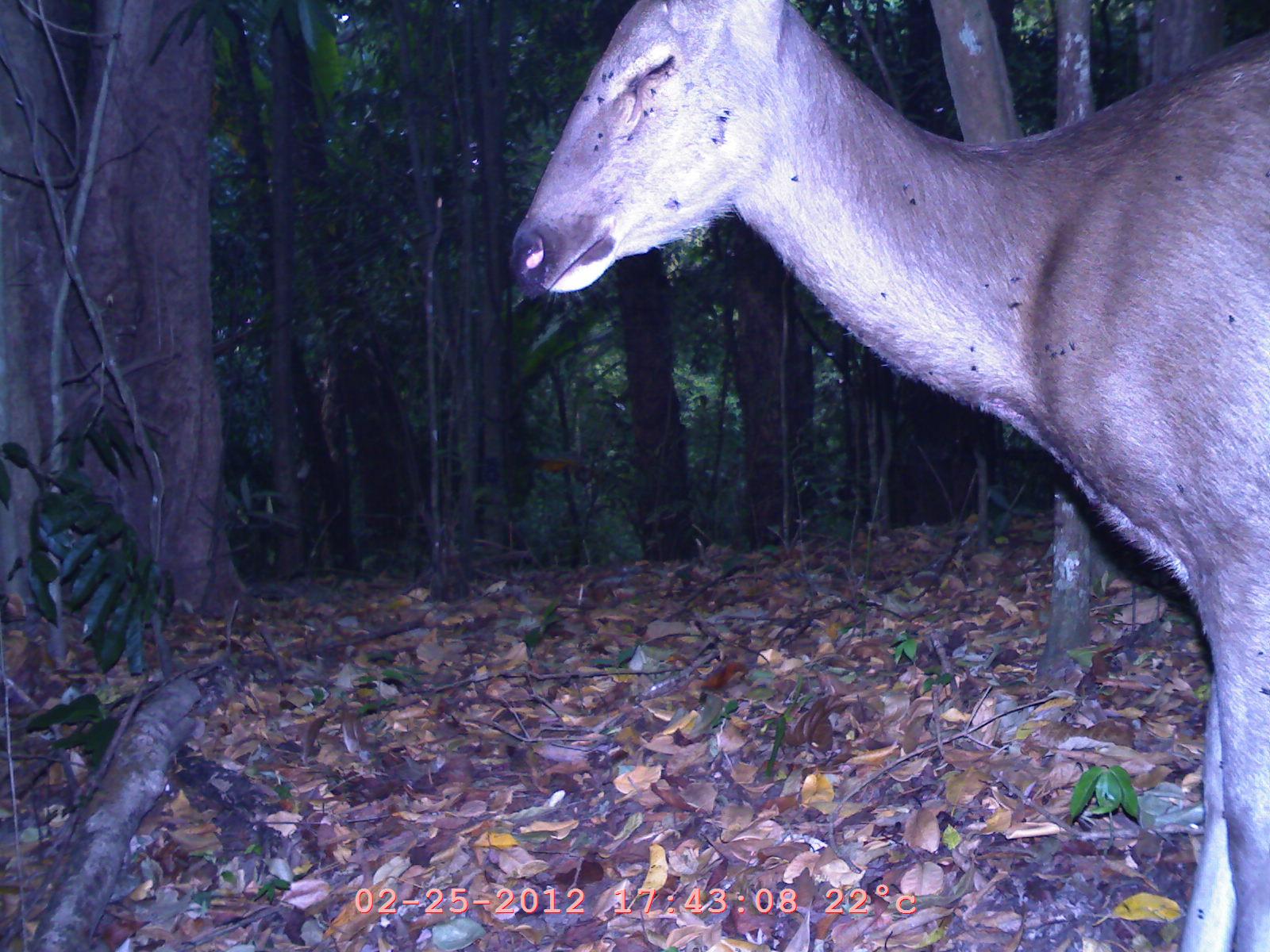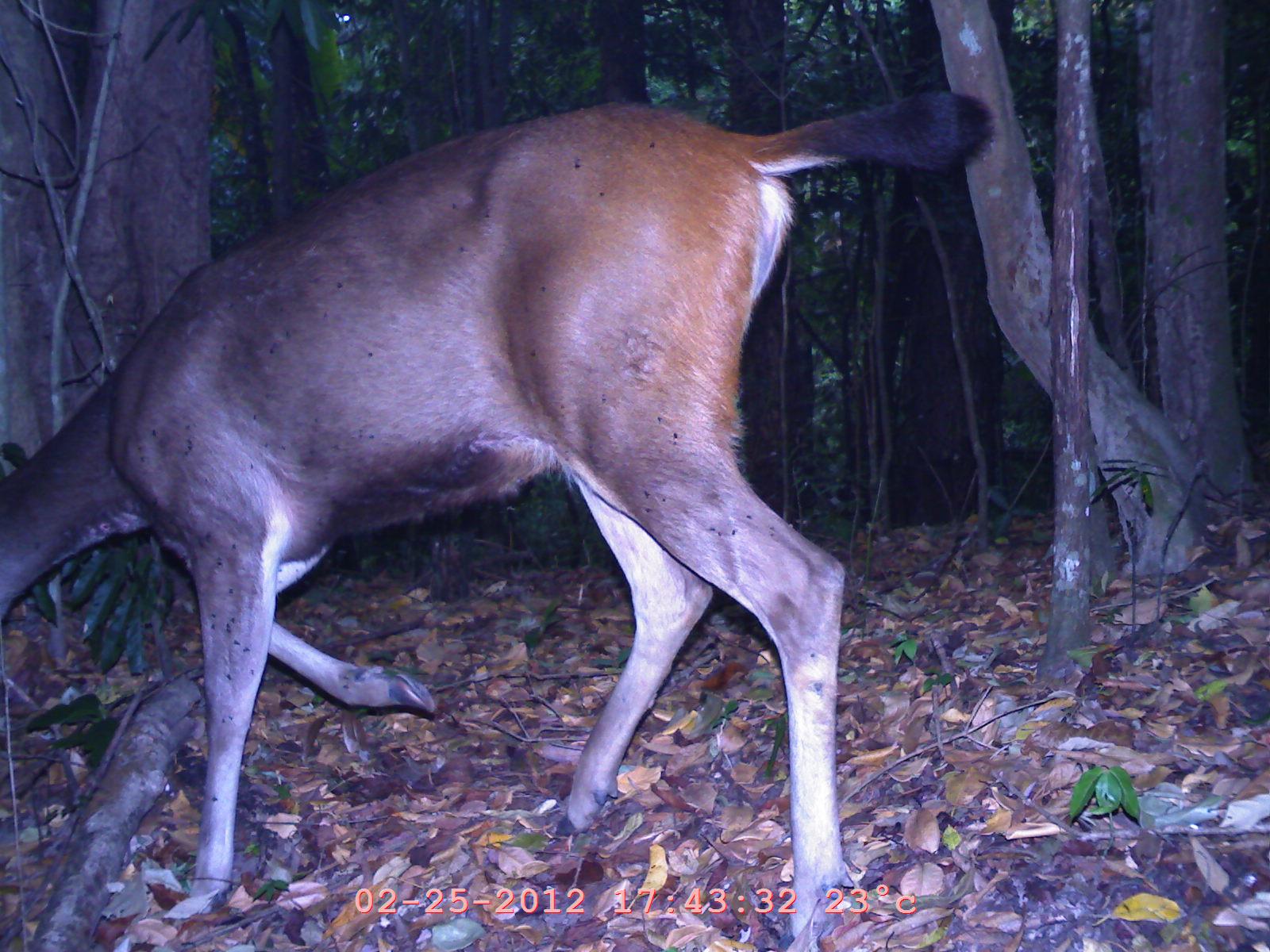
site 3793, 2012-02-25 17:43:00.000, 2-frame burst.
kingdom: Animalia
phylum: Chordata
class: Mammalia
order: Artiodactyla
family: Cervidae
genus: Muntiacus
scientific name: Muntiacus muntjak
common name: southern red muntjac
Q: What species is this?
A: Muntiacus muntjak (southern red muntjac).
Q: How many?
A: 1.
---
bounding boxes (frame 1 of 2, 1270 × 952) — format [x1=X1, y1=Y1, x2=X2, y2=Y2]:
muntiacus muntjak: [x1=505, y1=0, x2=1269, y2=951]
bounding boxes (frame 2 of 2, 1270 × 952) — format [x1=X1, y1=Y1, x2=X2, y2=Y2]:
muntiacus muntjak: [x1=4, y1=90, x2=995, y2=942]